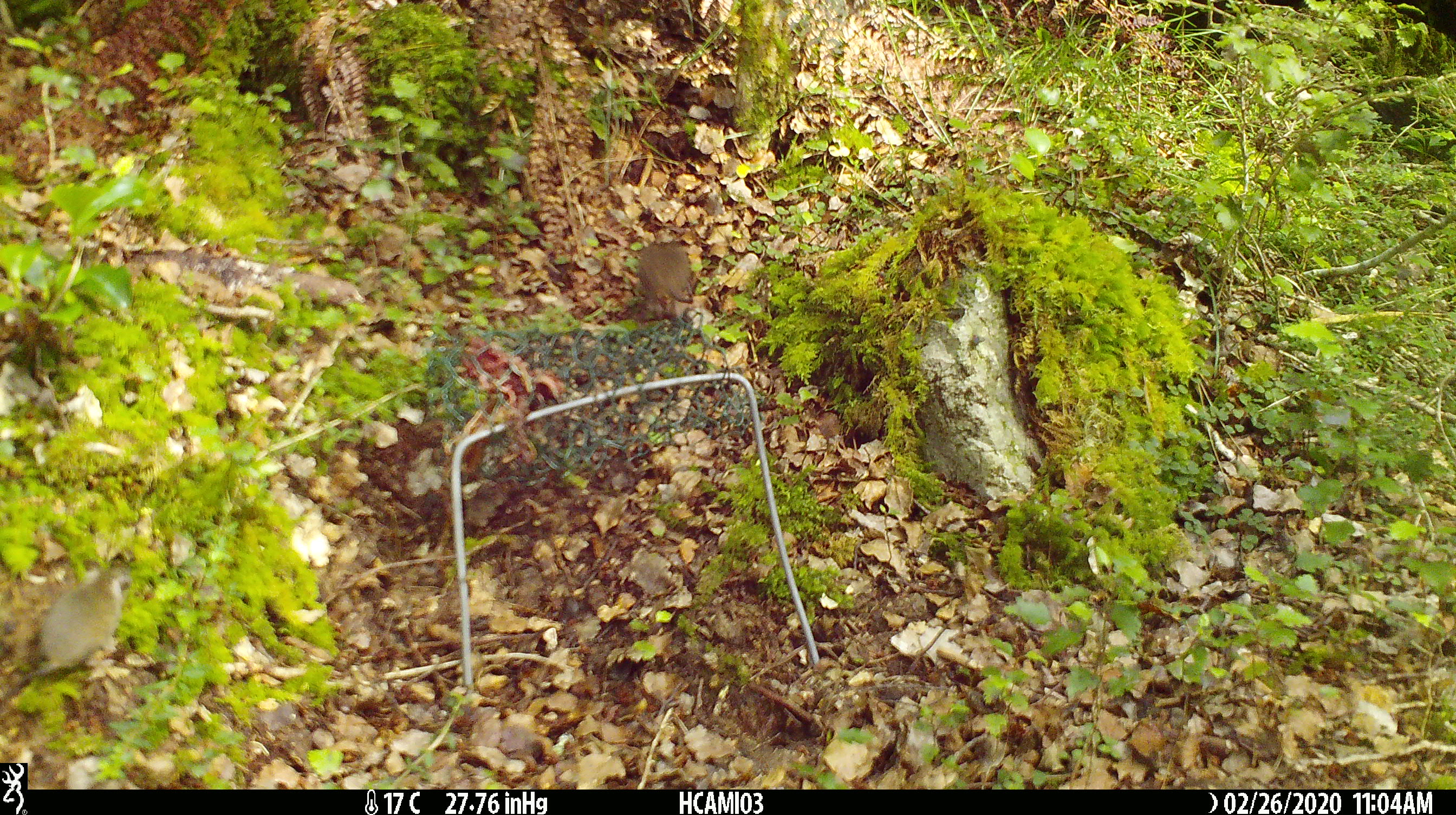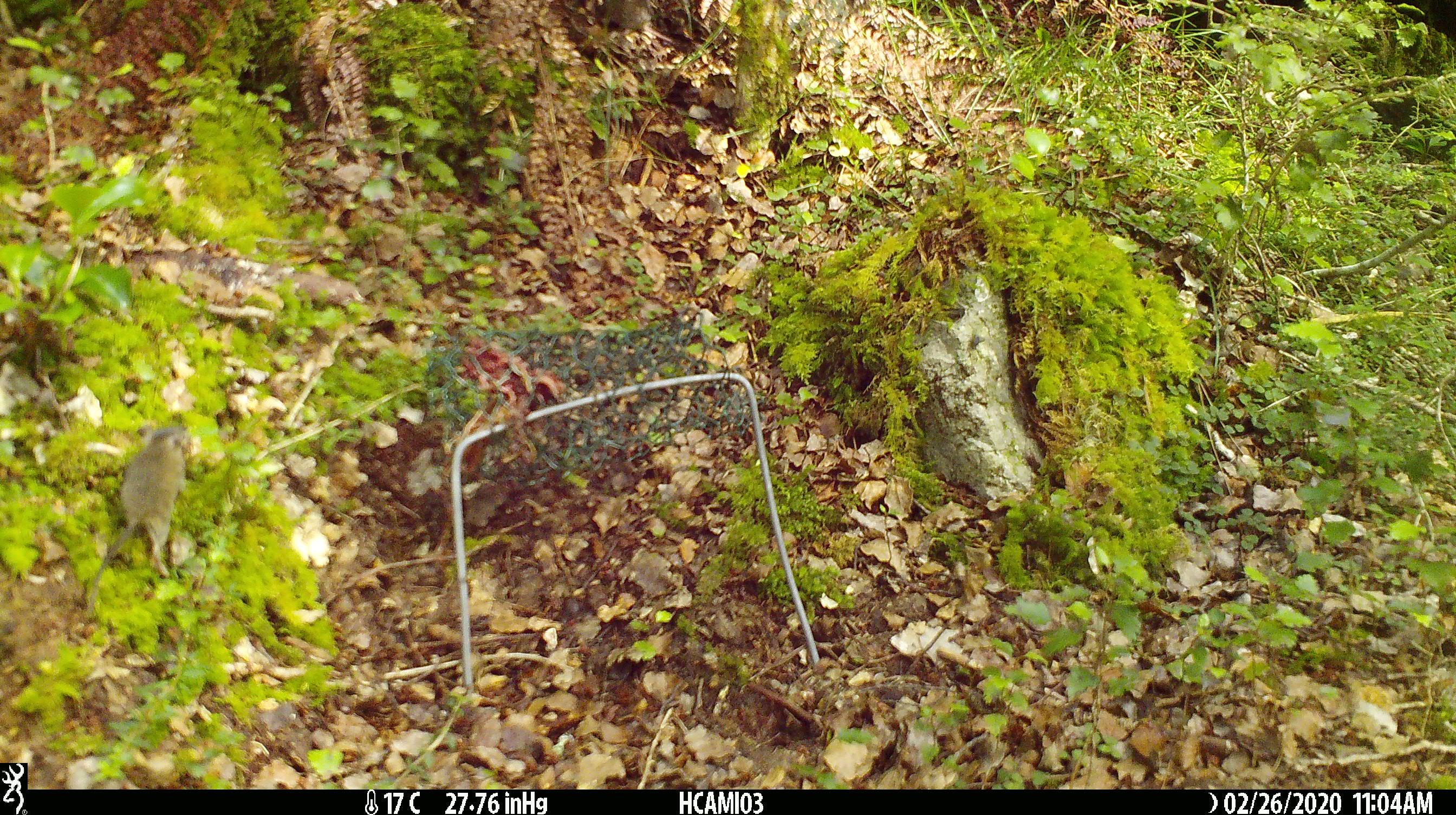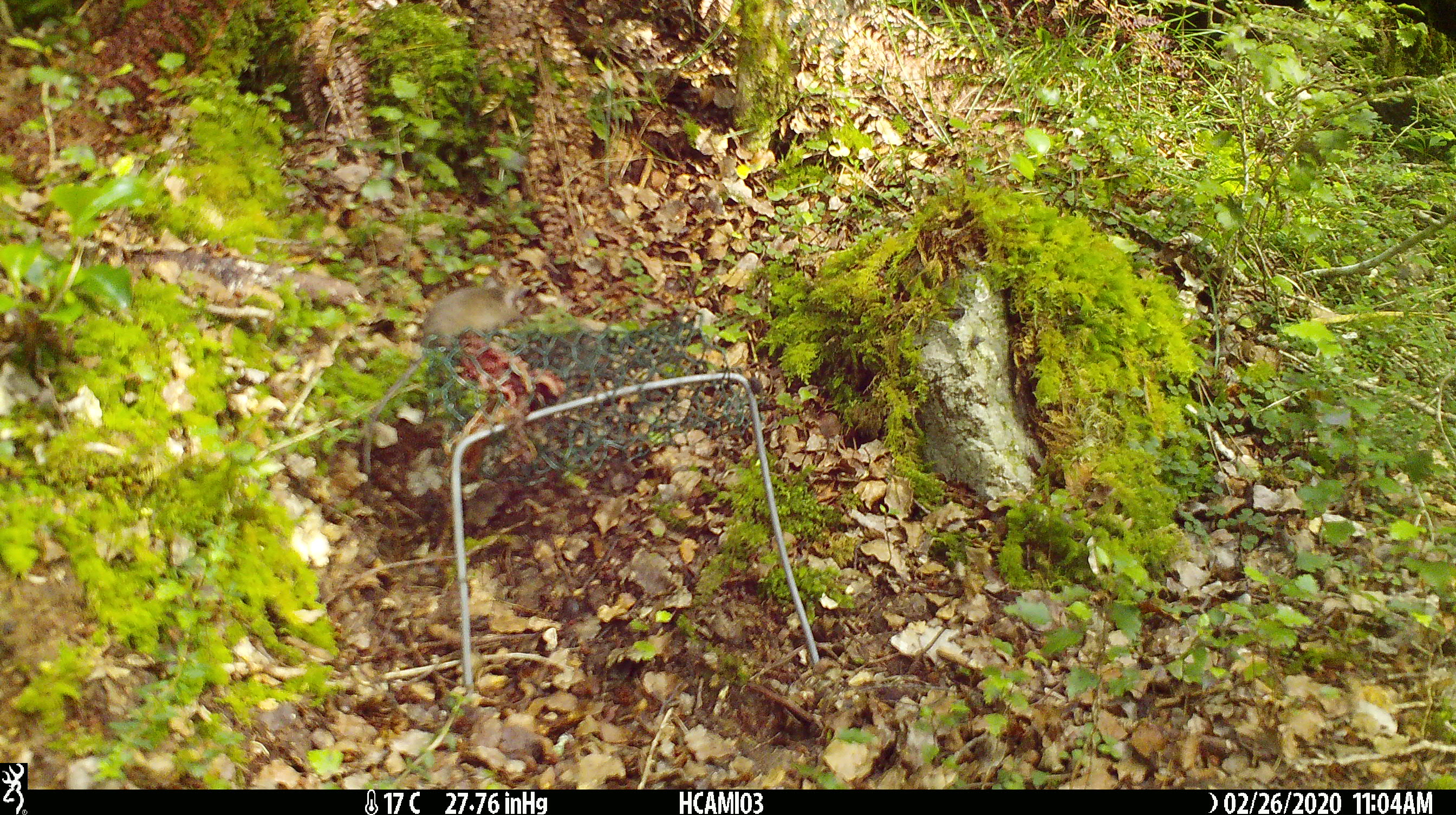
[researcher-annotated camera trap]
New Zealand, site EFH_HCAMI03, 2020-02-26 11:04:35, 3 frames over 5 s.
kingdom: Animalia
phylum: Chordata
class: Mammalia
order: Rodentia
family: Muridae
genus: Mus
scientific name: Mus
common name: mouse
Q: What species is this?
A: Mouse (Mus).